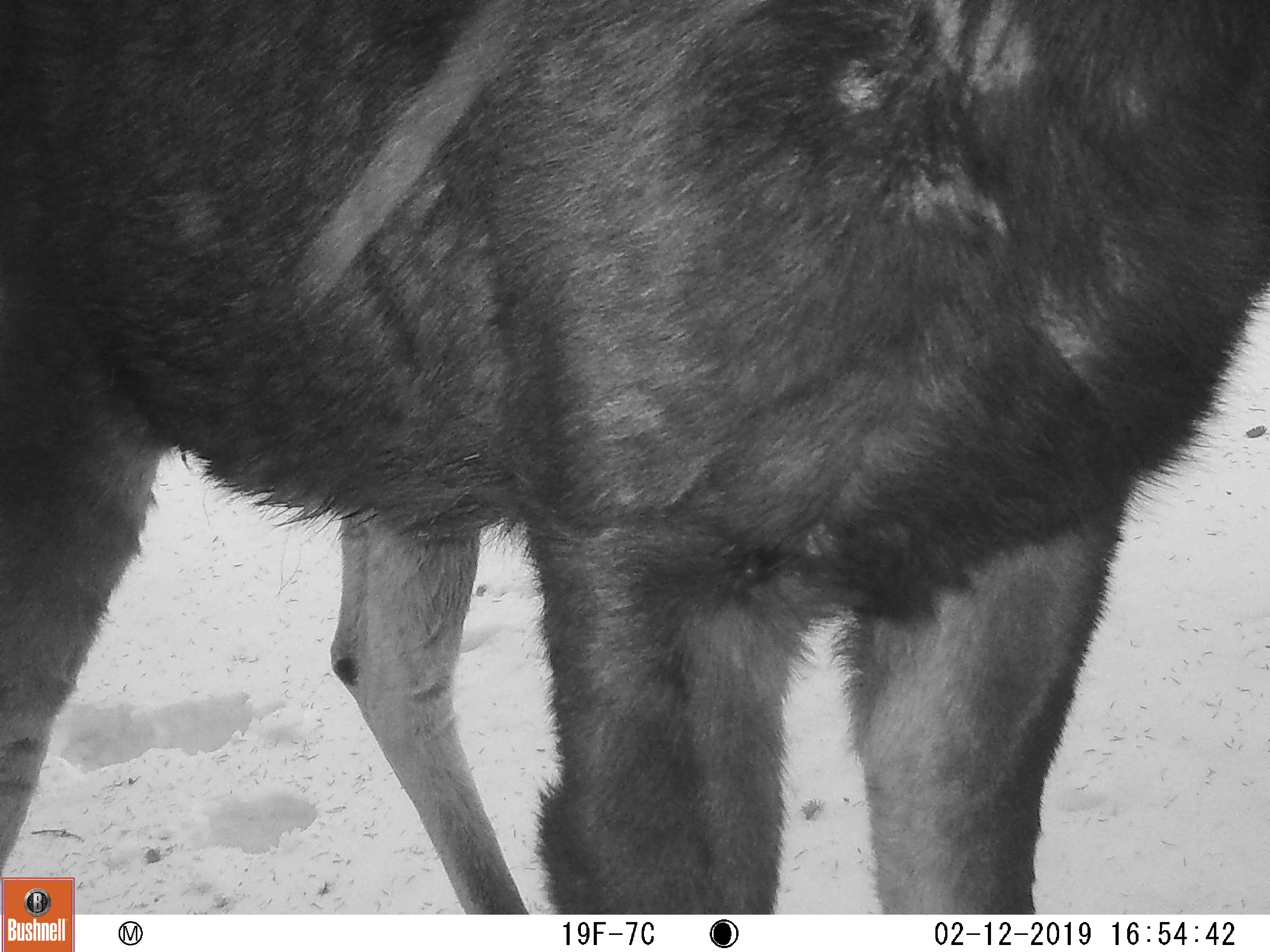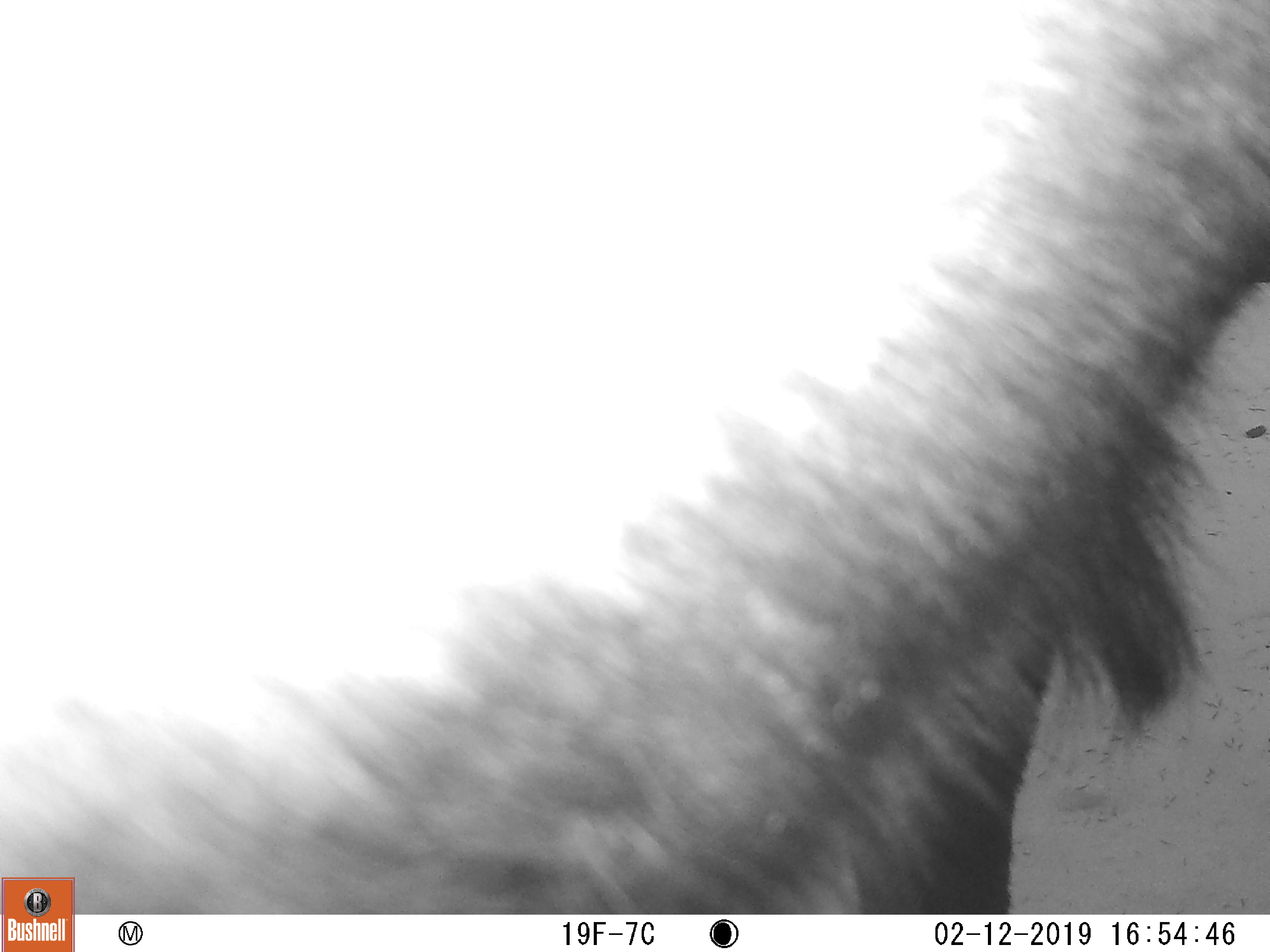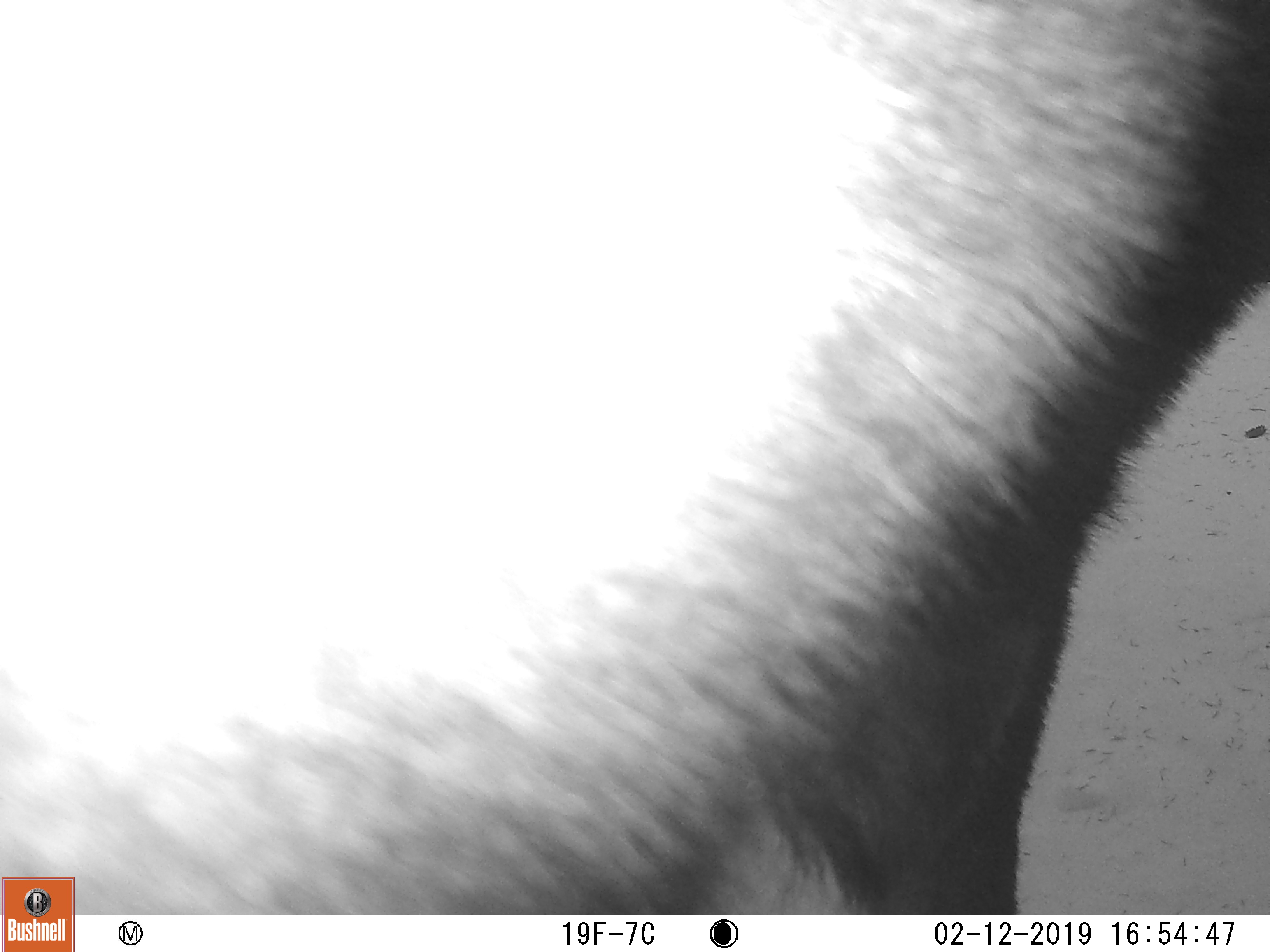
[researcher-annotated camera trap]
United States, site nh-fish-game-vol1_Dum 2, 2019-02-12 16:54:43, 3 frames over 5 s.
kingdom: Animalia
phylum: Chordata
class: Mammalia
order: Artiodactyla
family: Cervidae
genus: Alces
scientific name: Alces alces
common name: moose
Moose (Alces alces).